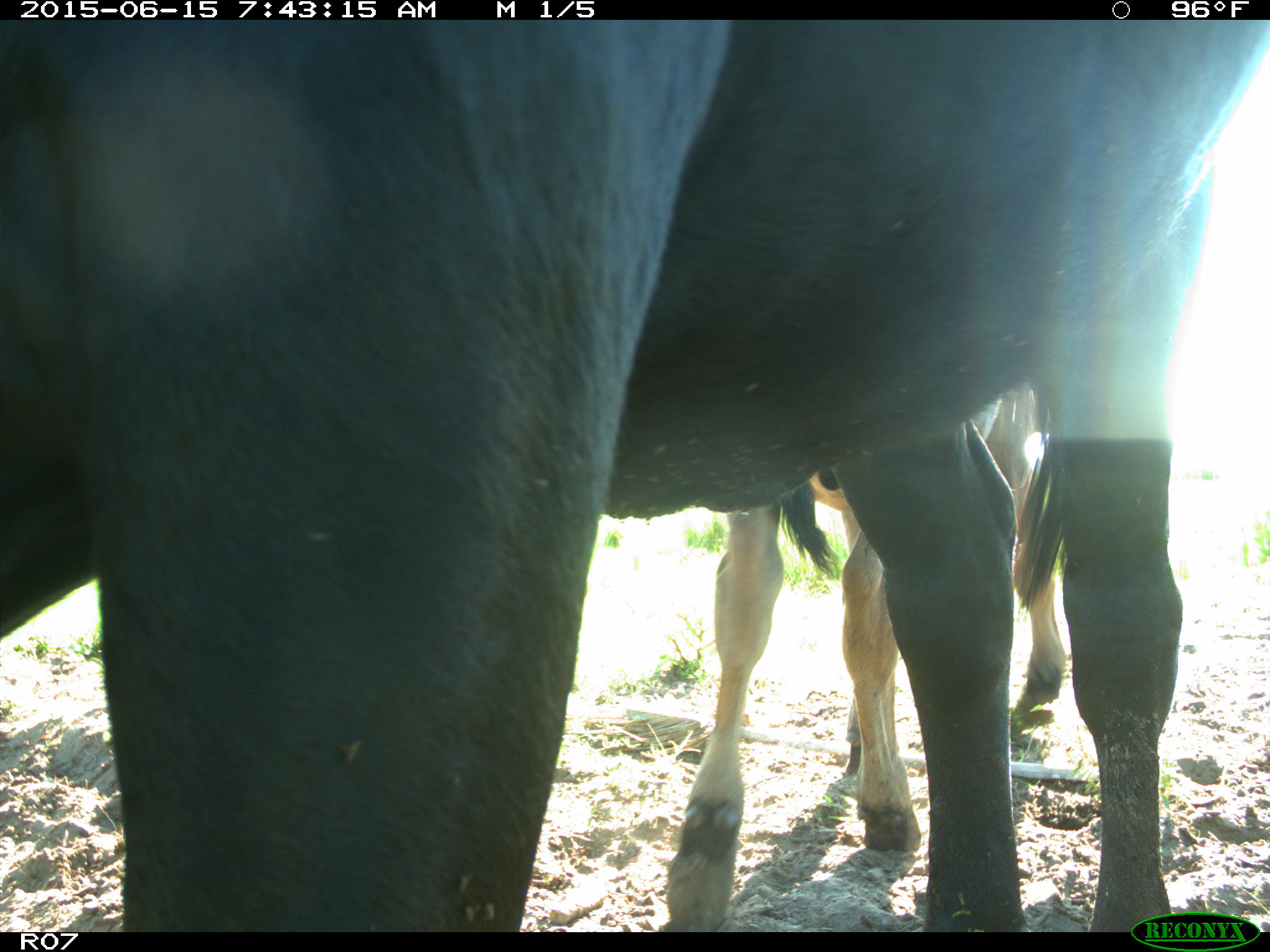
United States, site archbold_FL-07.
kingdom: Animalia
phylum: Chordata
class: Mammalia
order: Artiodactyla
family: Bovidae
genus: Bos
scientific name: Bos taurus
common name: domestic cow